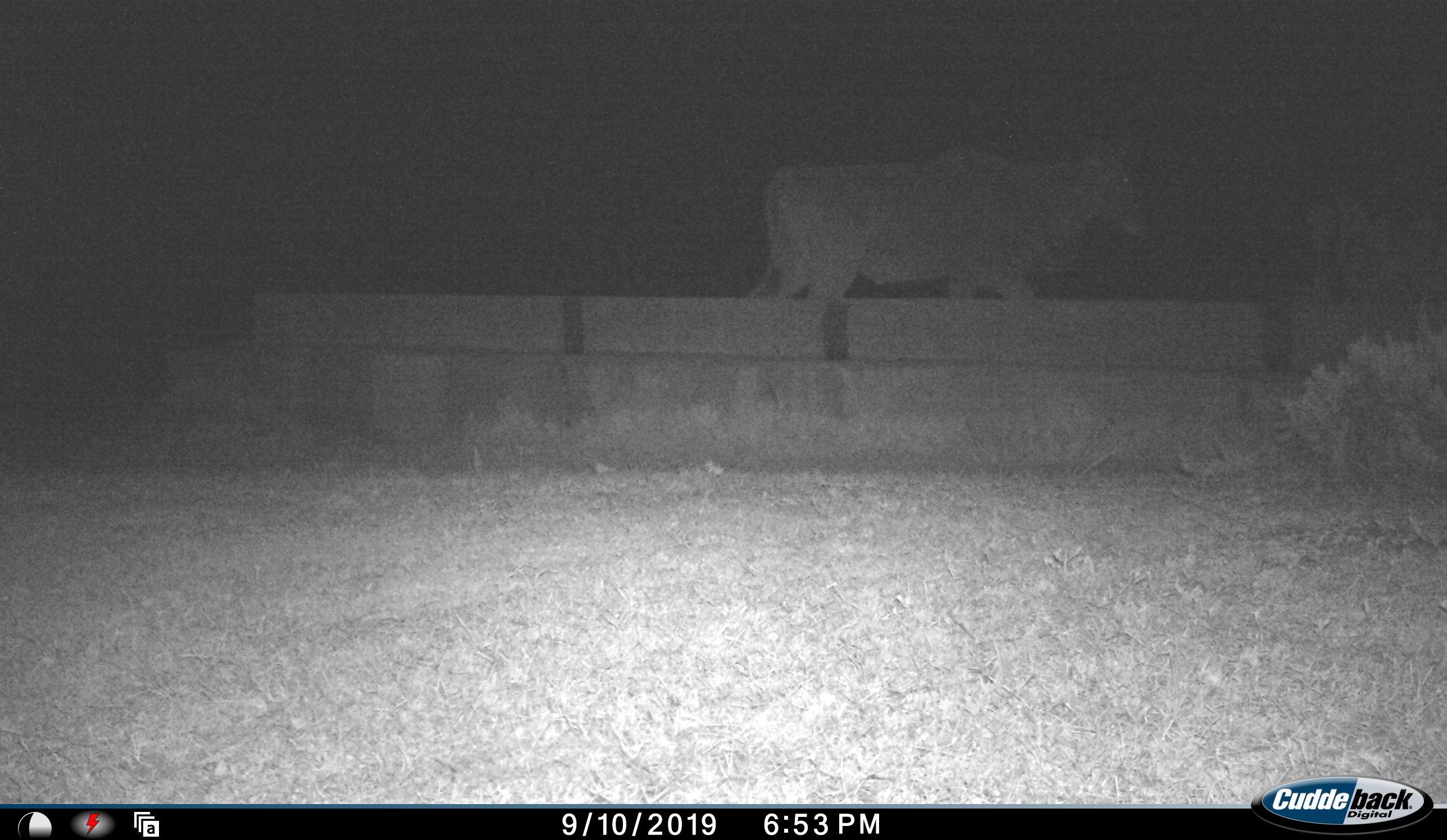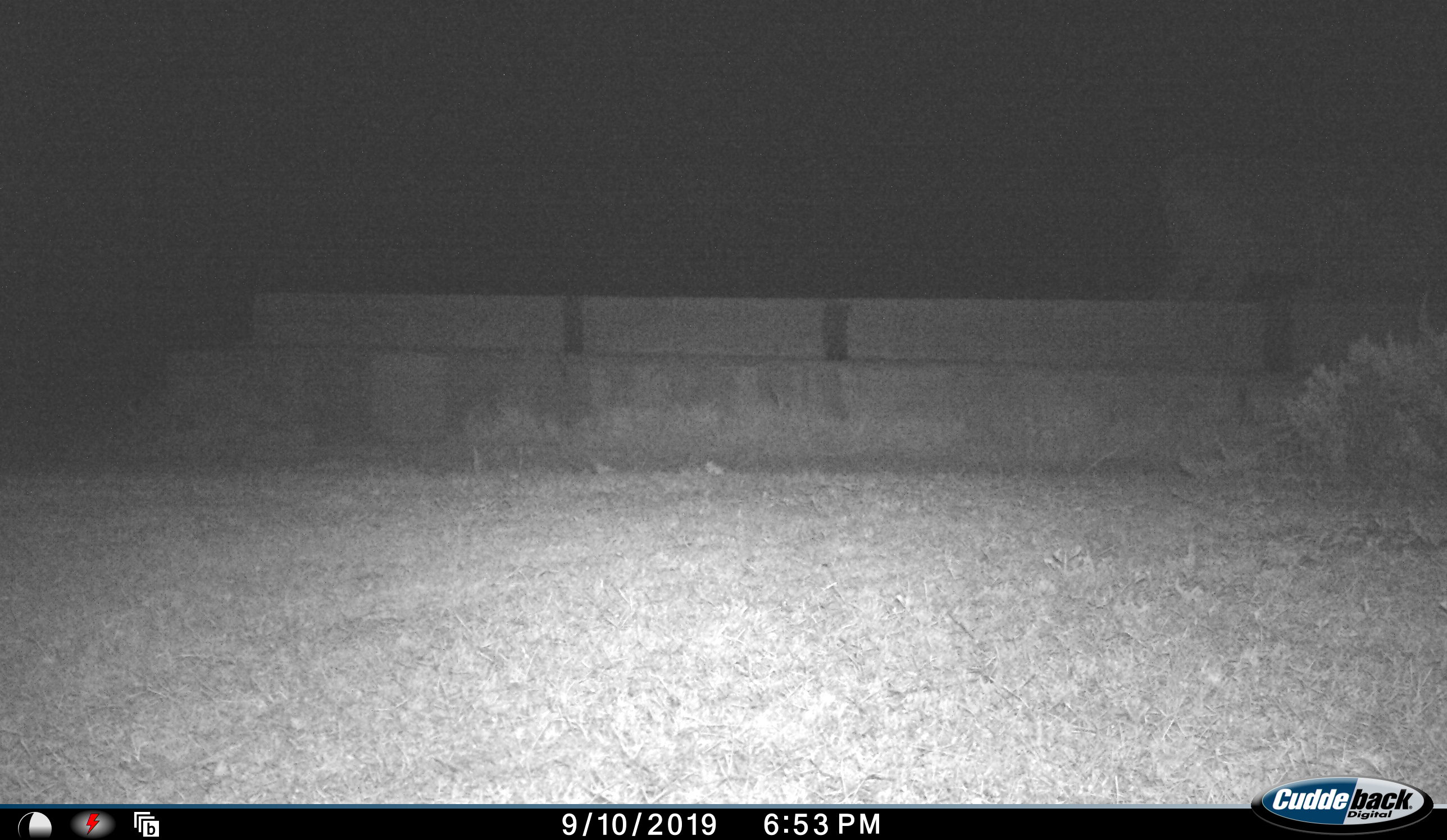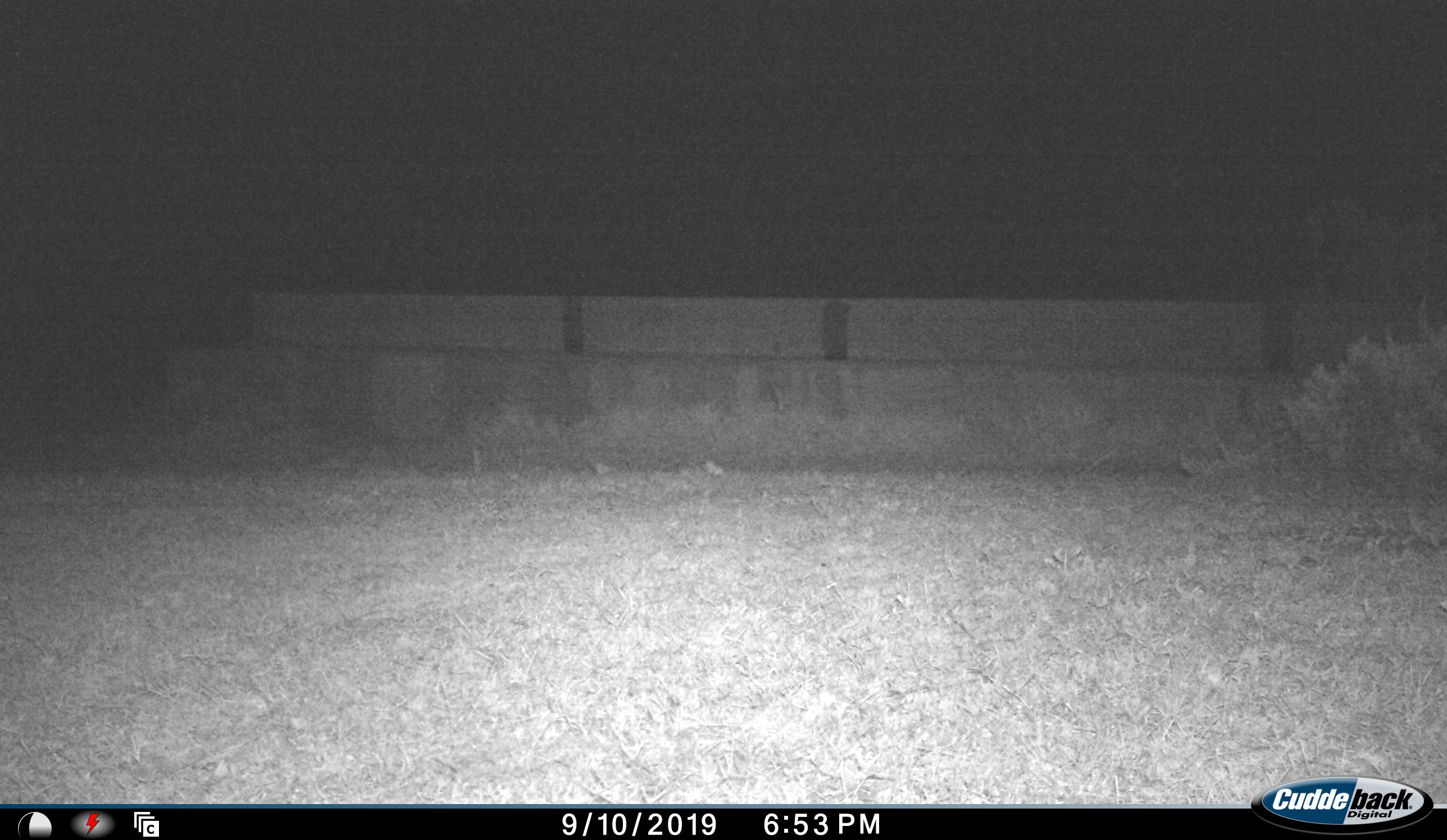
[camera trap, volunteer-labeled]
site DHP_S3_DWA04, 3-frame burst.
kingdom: Animalia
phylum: Chordata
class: Mammalia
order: Artiodactyla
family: Bovidae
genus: Tragelaphus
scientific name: Tragelaphus oryx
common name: eland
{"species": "eland (Tragelaphus oryx)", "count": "1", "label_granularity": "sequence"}